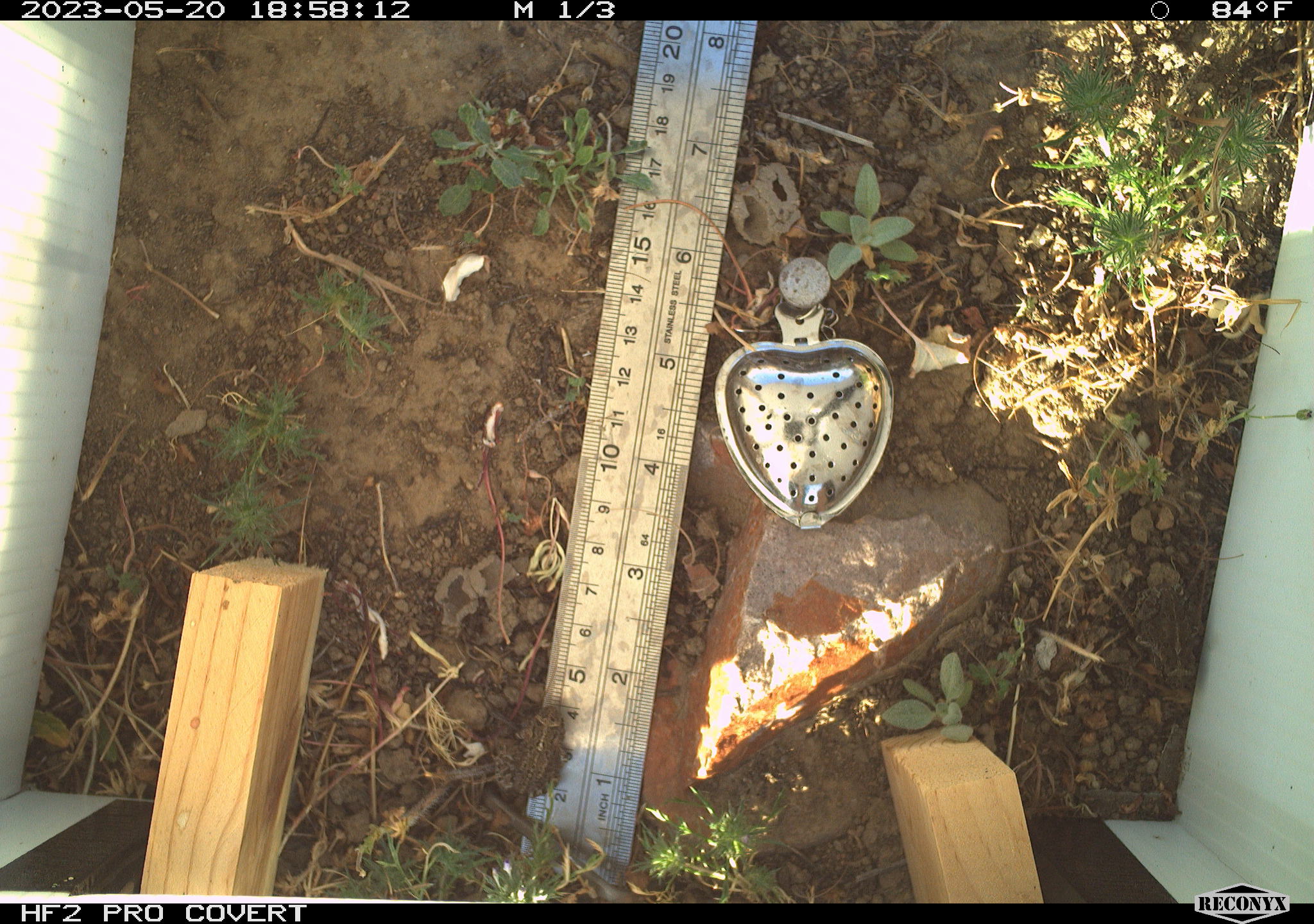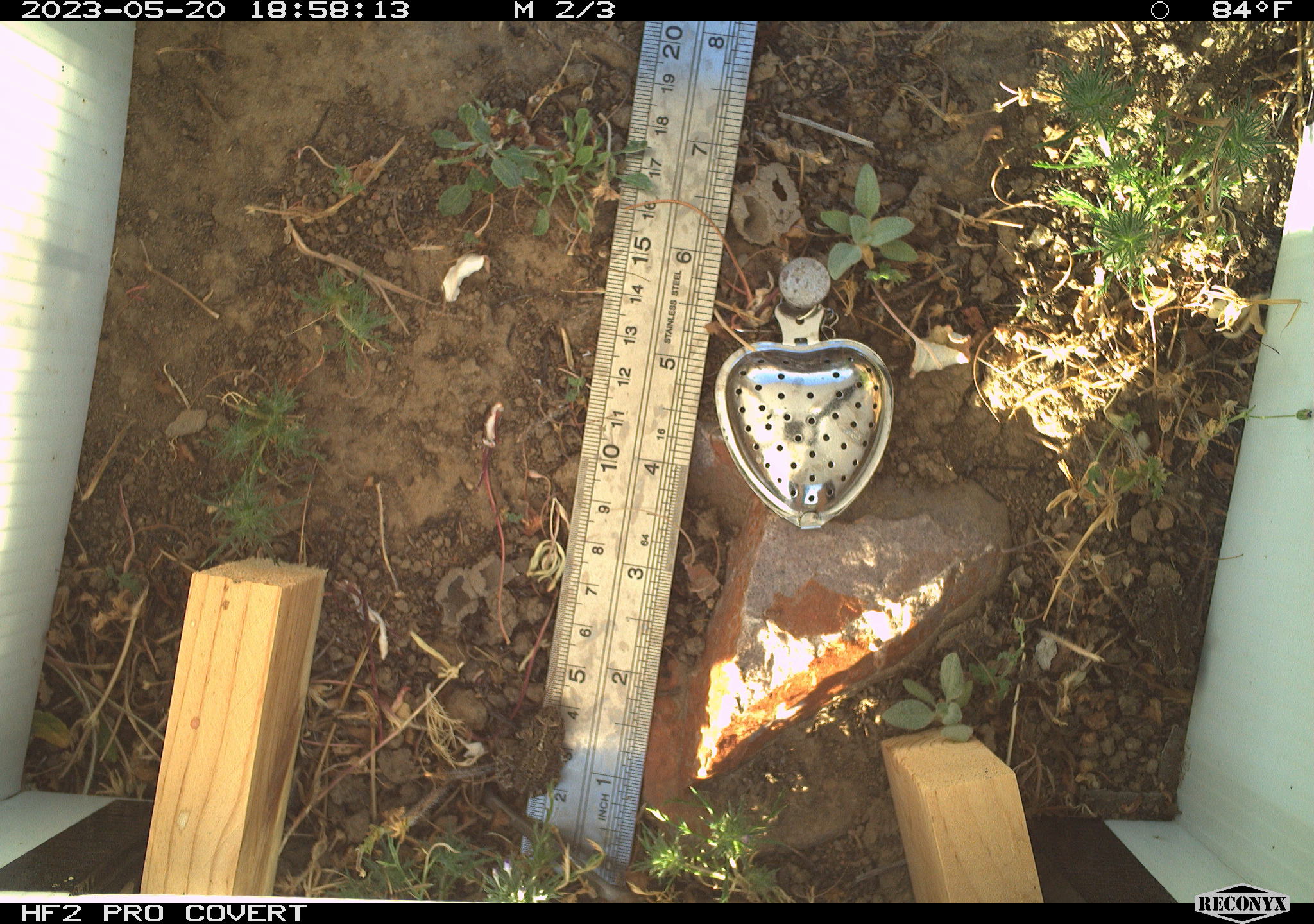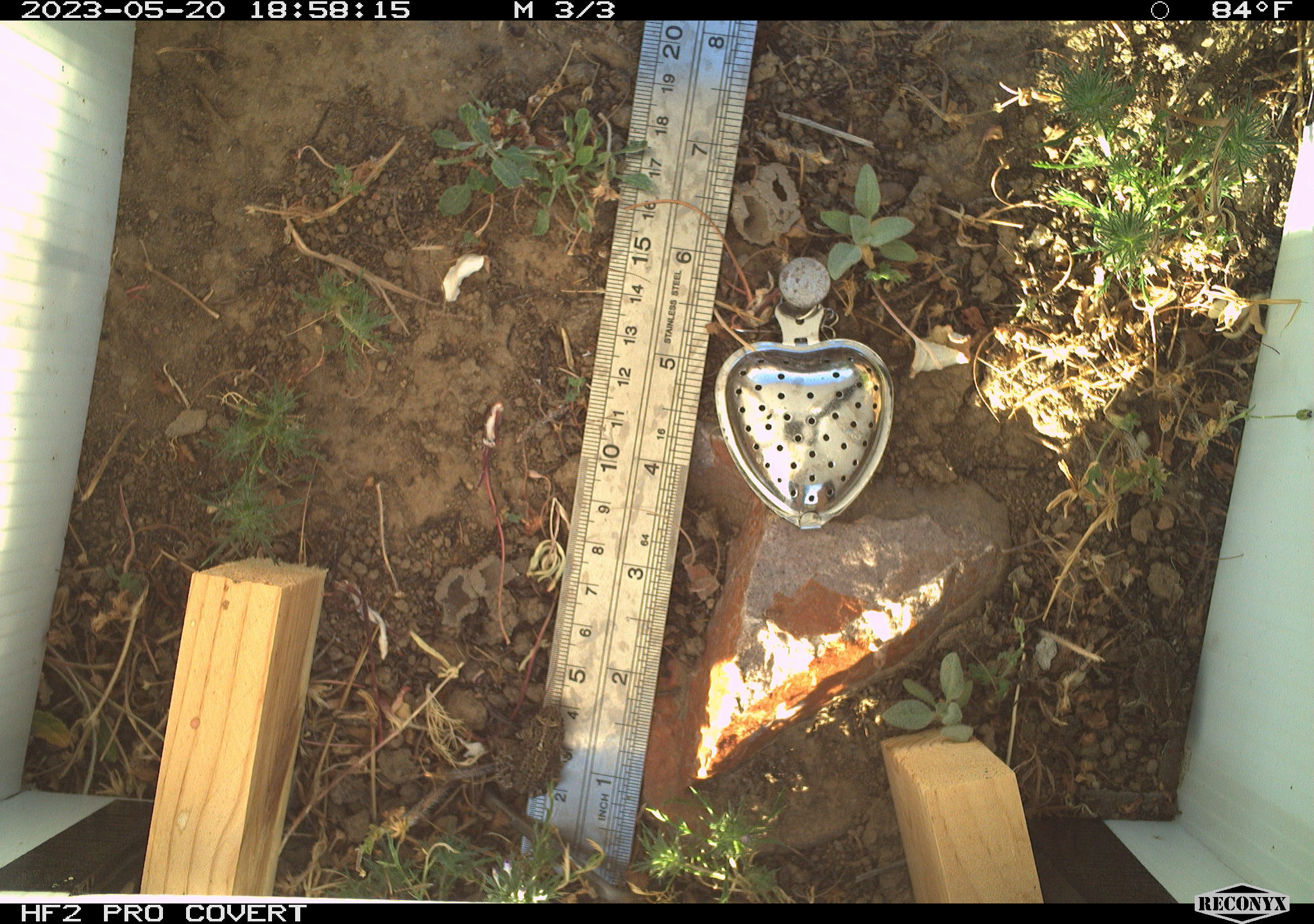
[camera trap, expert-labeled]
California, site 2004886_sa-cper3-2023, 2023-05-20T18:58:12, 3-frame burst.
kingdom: Animalia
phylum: Chordata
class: Amphibia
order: Anura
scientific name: Anura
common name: frogs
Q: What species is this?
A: Frogs (Anura).